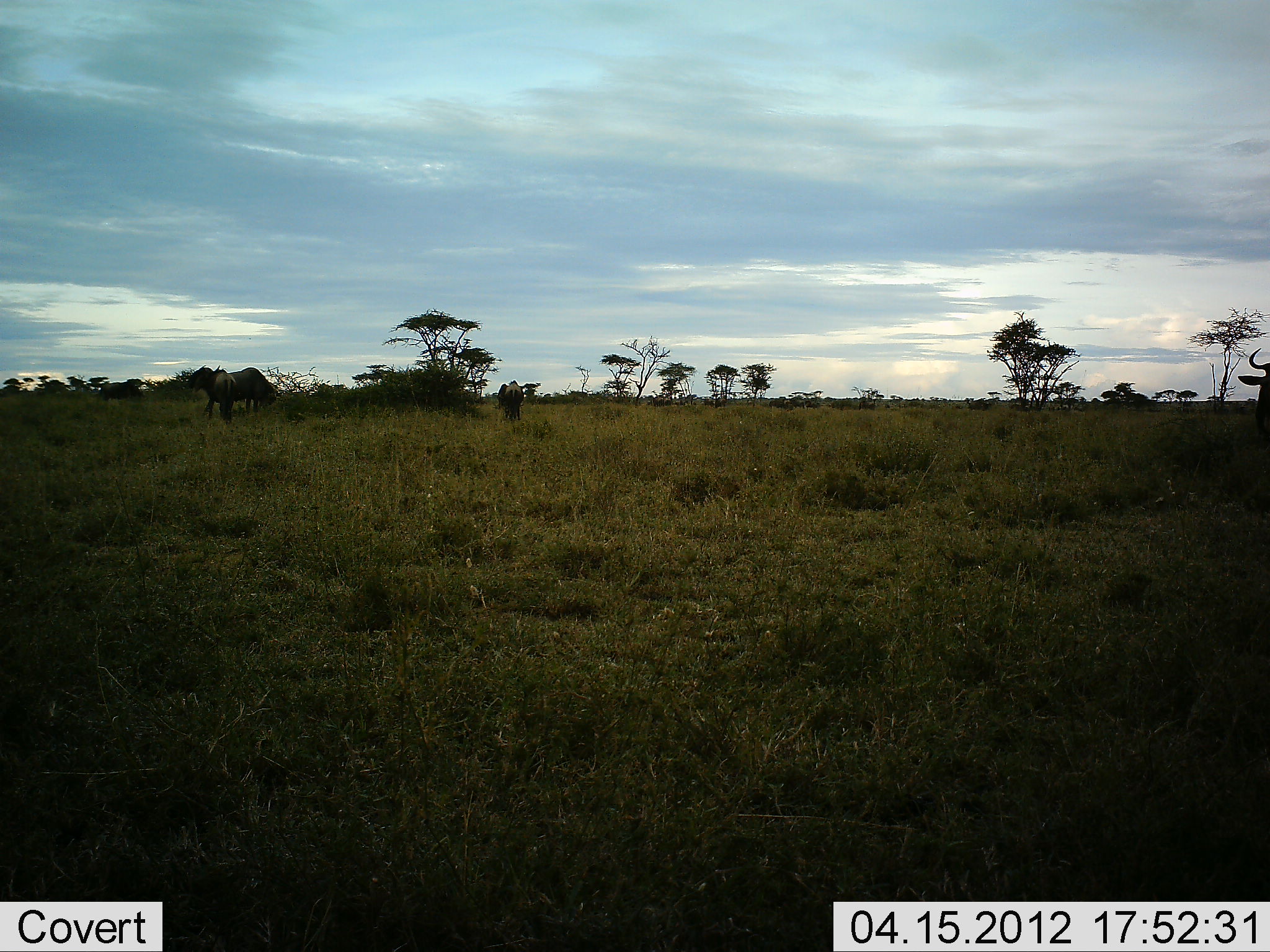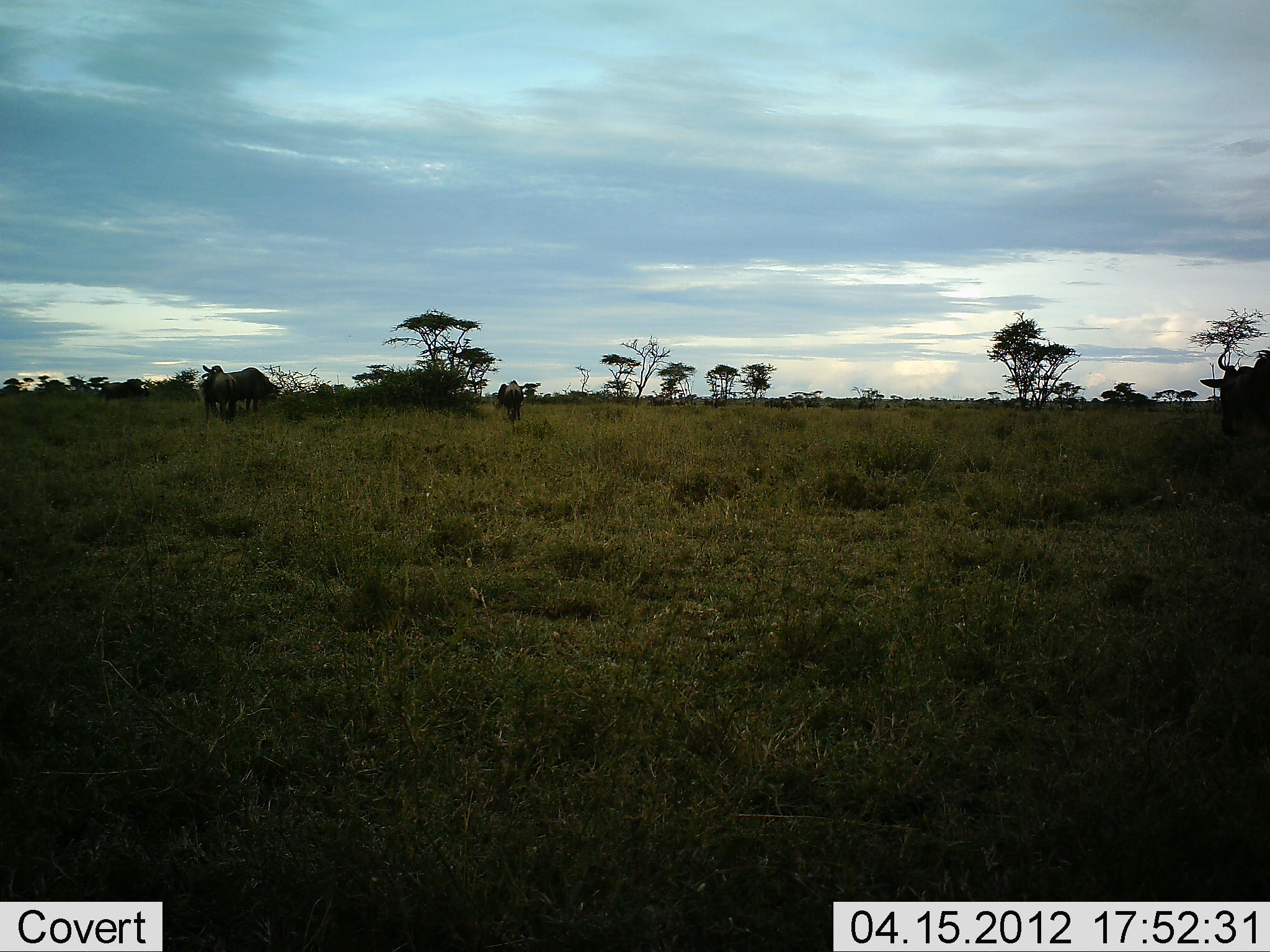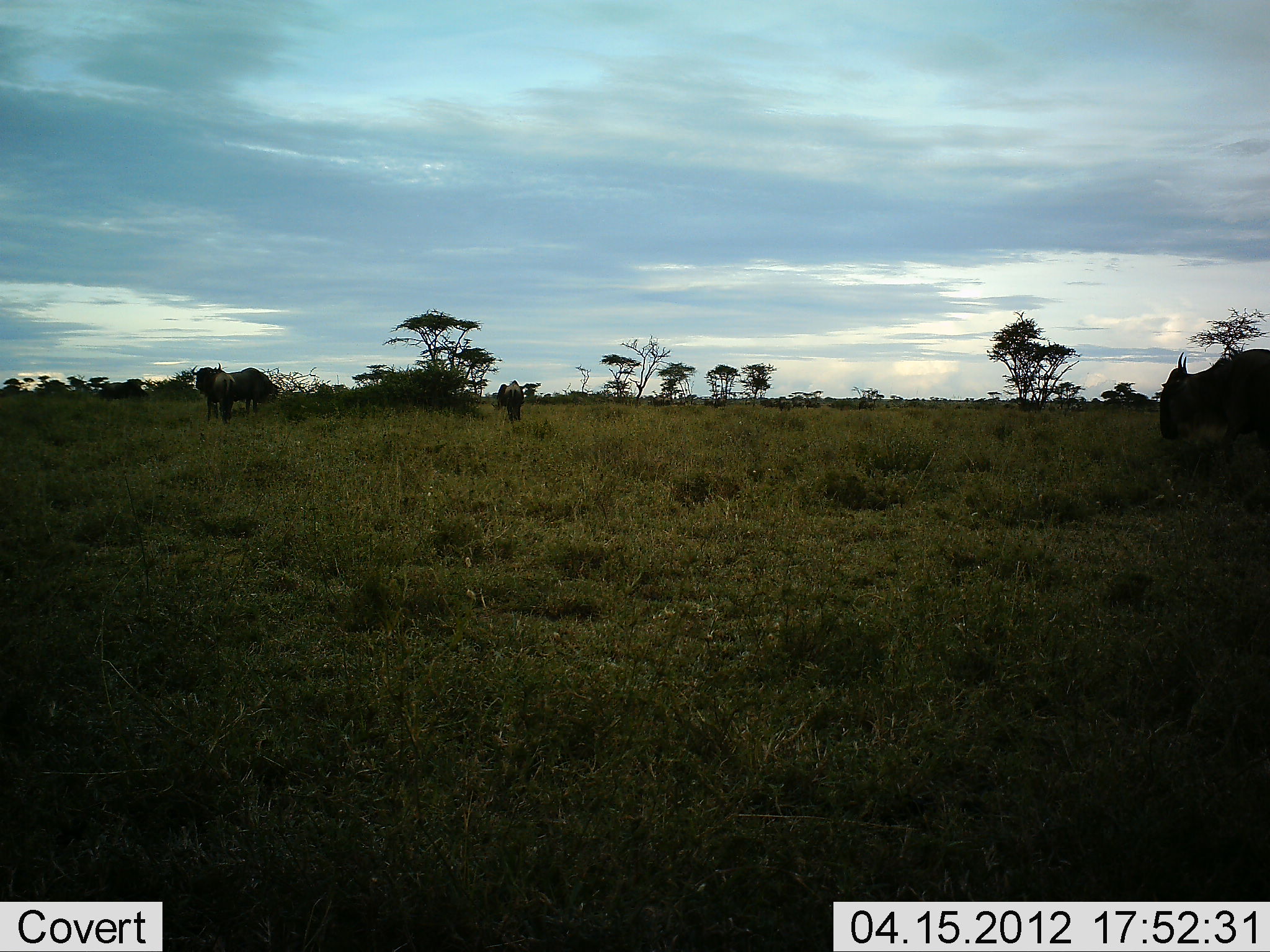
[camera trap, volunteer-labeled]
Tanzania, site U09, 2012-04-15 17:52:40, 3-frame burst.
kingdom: Animalia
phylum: Chordata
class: Mammalia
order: Artiodactyla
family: Bovidae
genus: Connochaetes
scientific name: Connochaetes taurinus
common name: blue wildebeest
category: wildebeest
Wildebeest (blue wildebeest) (Connochaetes taurinus), count 4. Behavior (volunteer vote fractions): standing 74%, resting 0%, moving 58%, interacting 5%. Young present (vote fraction): 0%. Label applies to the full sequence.